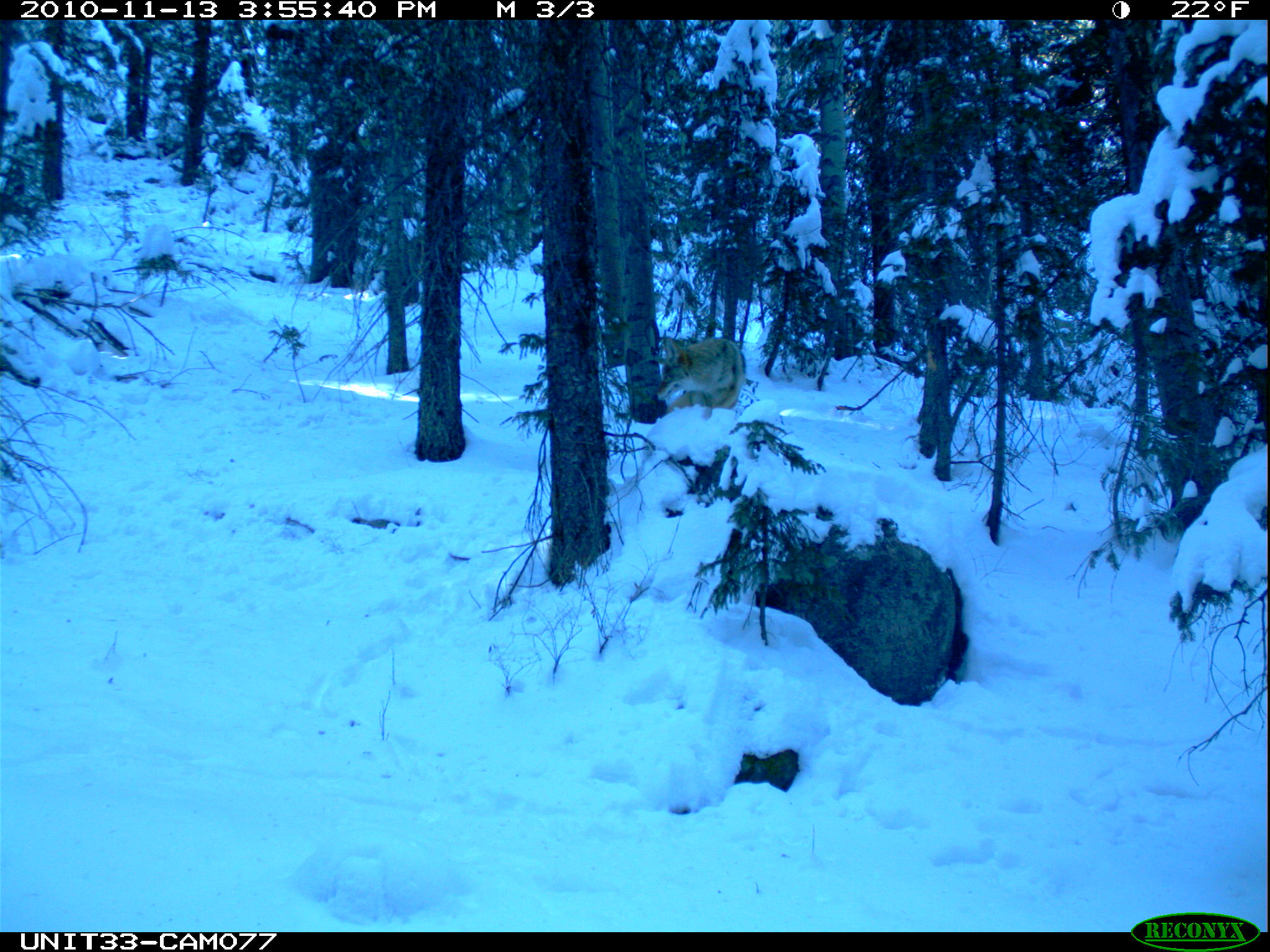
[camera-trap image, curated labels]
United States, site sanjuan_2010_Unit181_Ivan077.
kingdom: Animalia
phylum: Chordata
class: Mammalia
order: Carnivora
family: Canidae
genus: Canis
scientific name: Canis latrans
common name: coyote